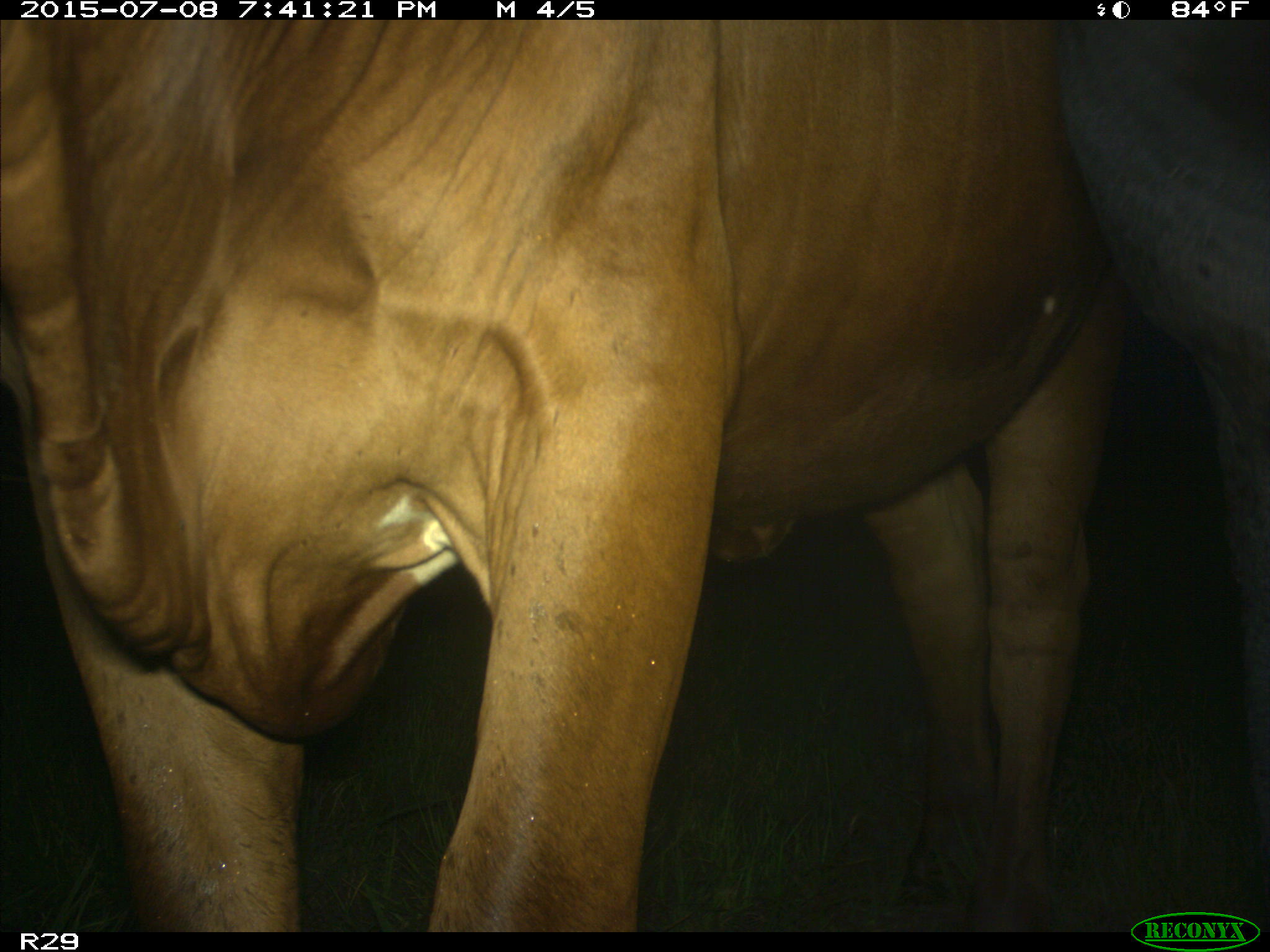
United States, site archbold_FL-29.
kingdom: Animalia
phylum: Chordata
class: Mammalia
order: Artiodactyla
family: Bovidae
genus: Bos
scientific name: Bos taurus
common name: domestic cow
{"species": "Bos taurus (domestic cow)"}